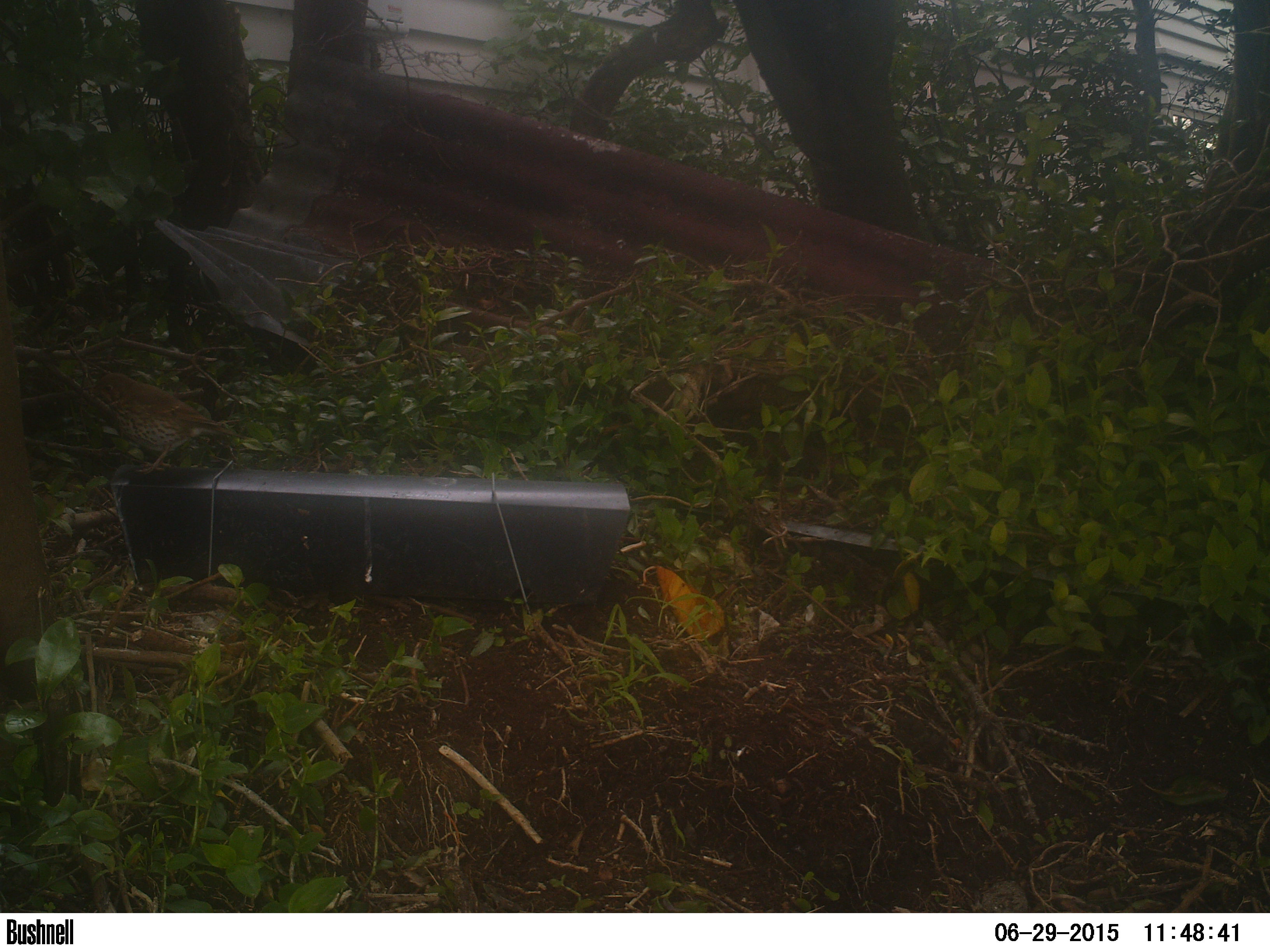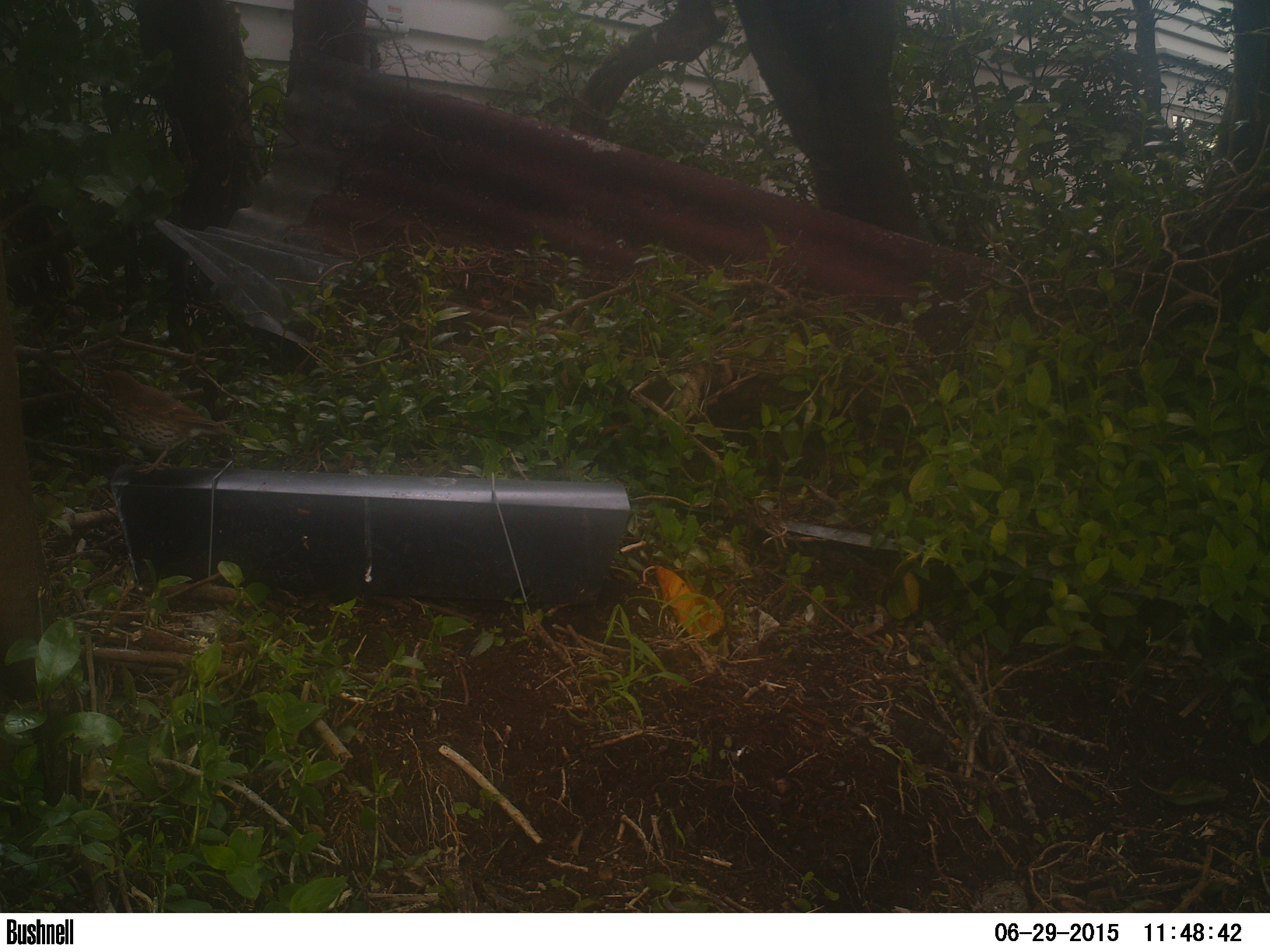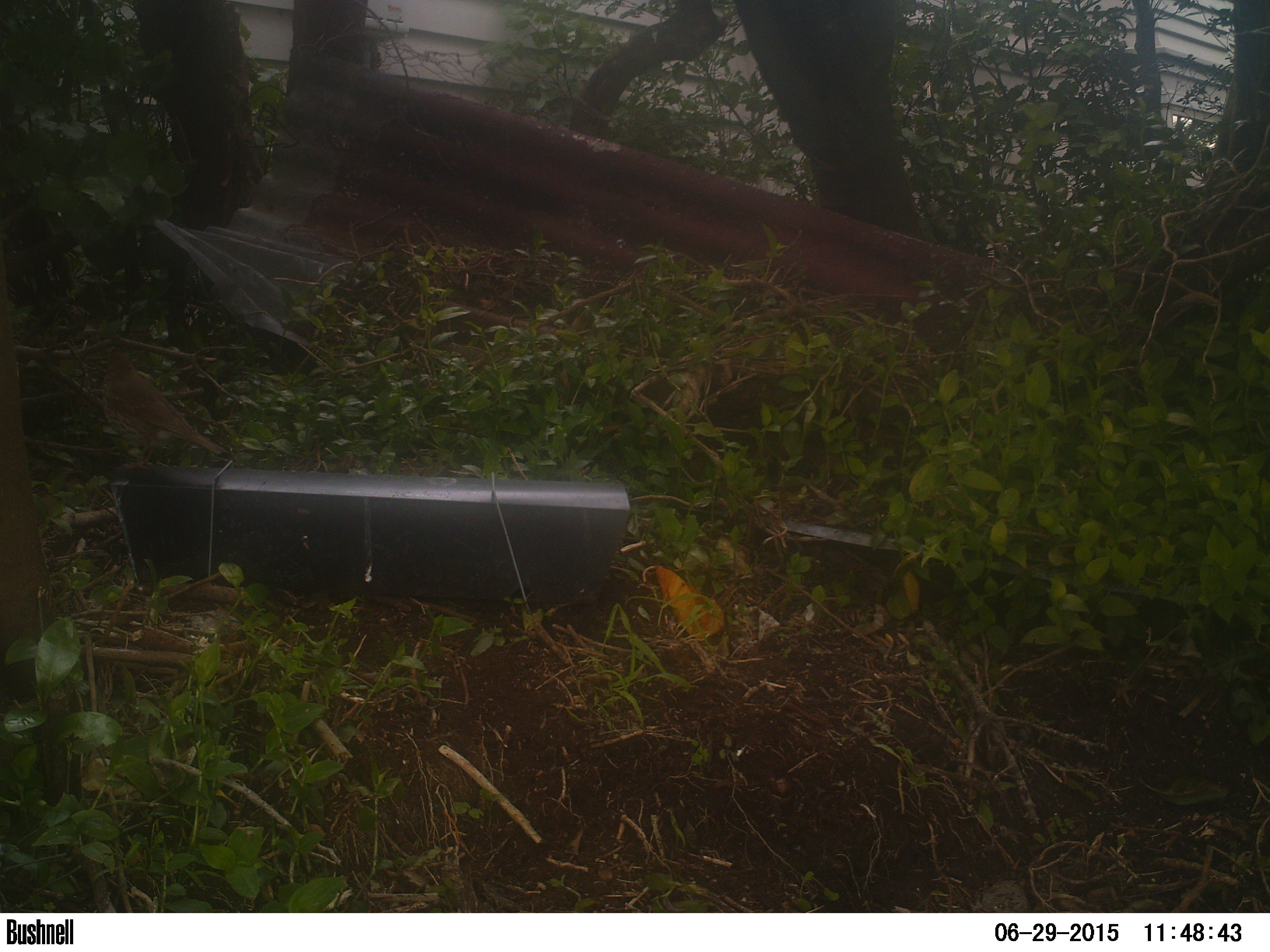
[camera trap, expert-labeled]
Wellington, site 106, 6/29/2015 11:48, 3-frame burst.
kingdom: Animalia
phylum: Chordata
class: Aves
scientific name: Aves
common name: bird